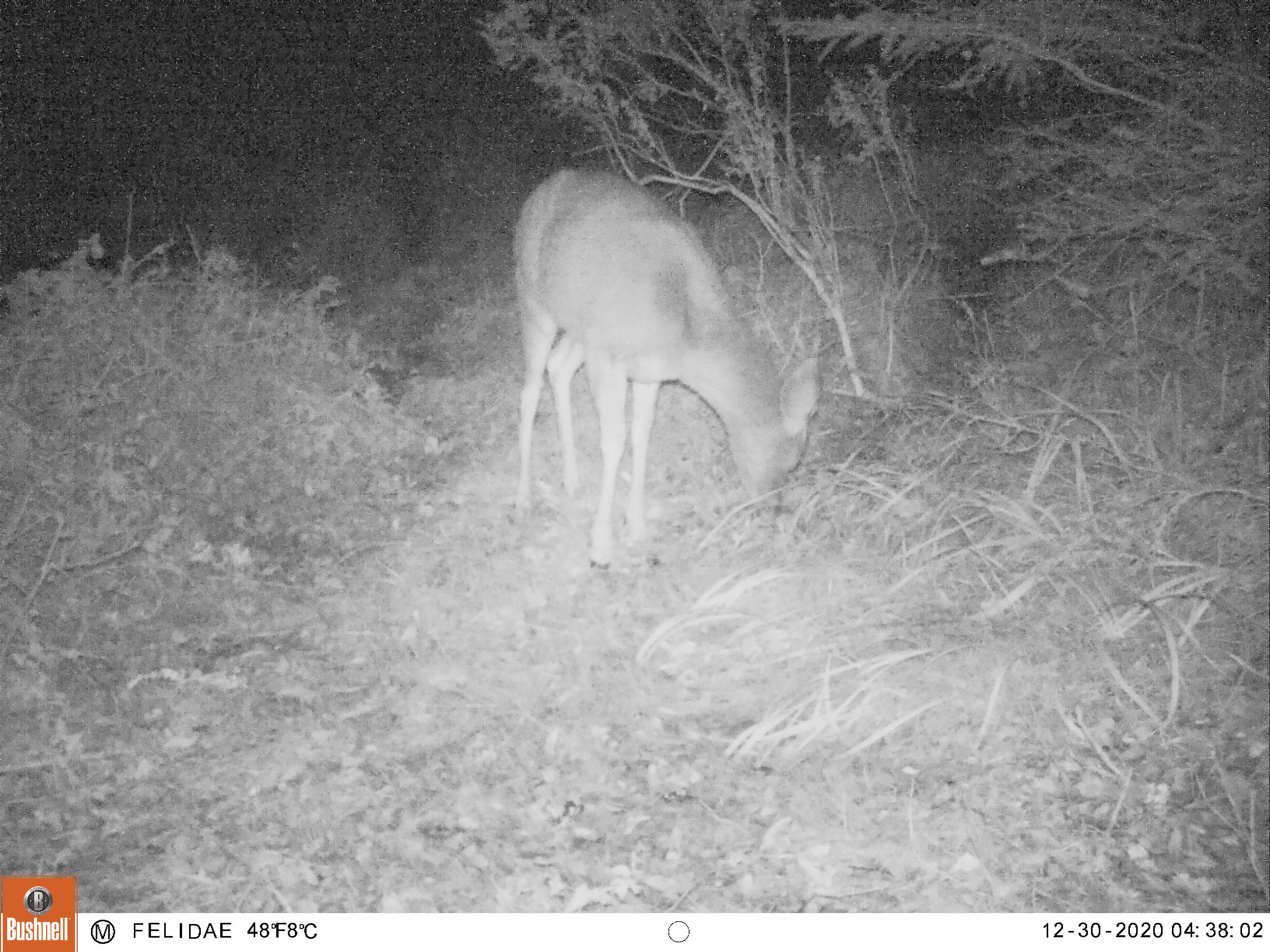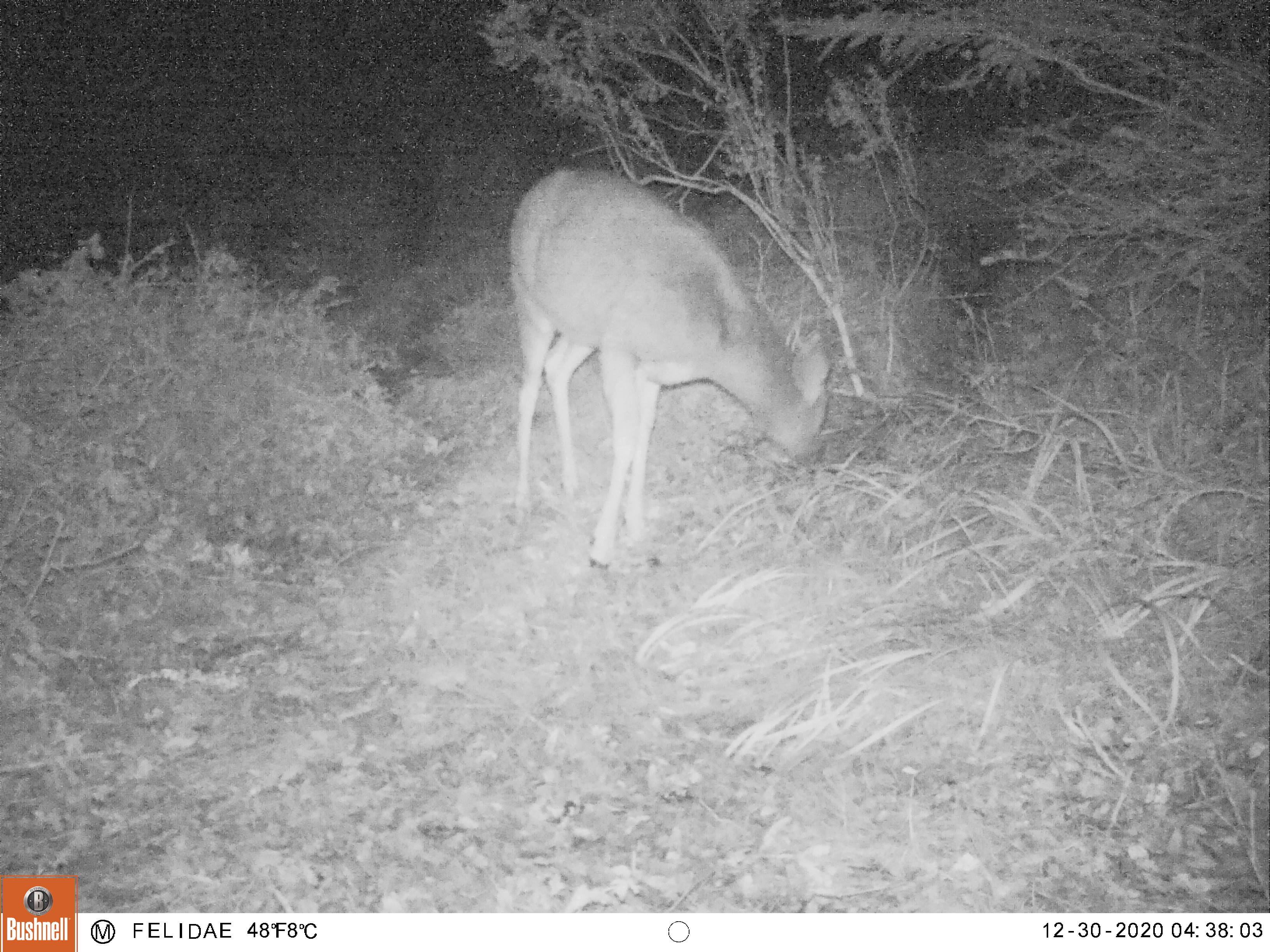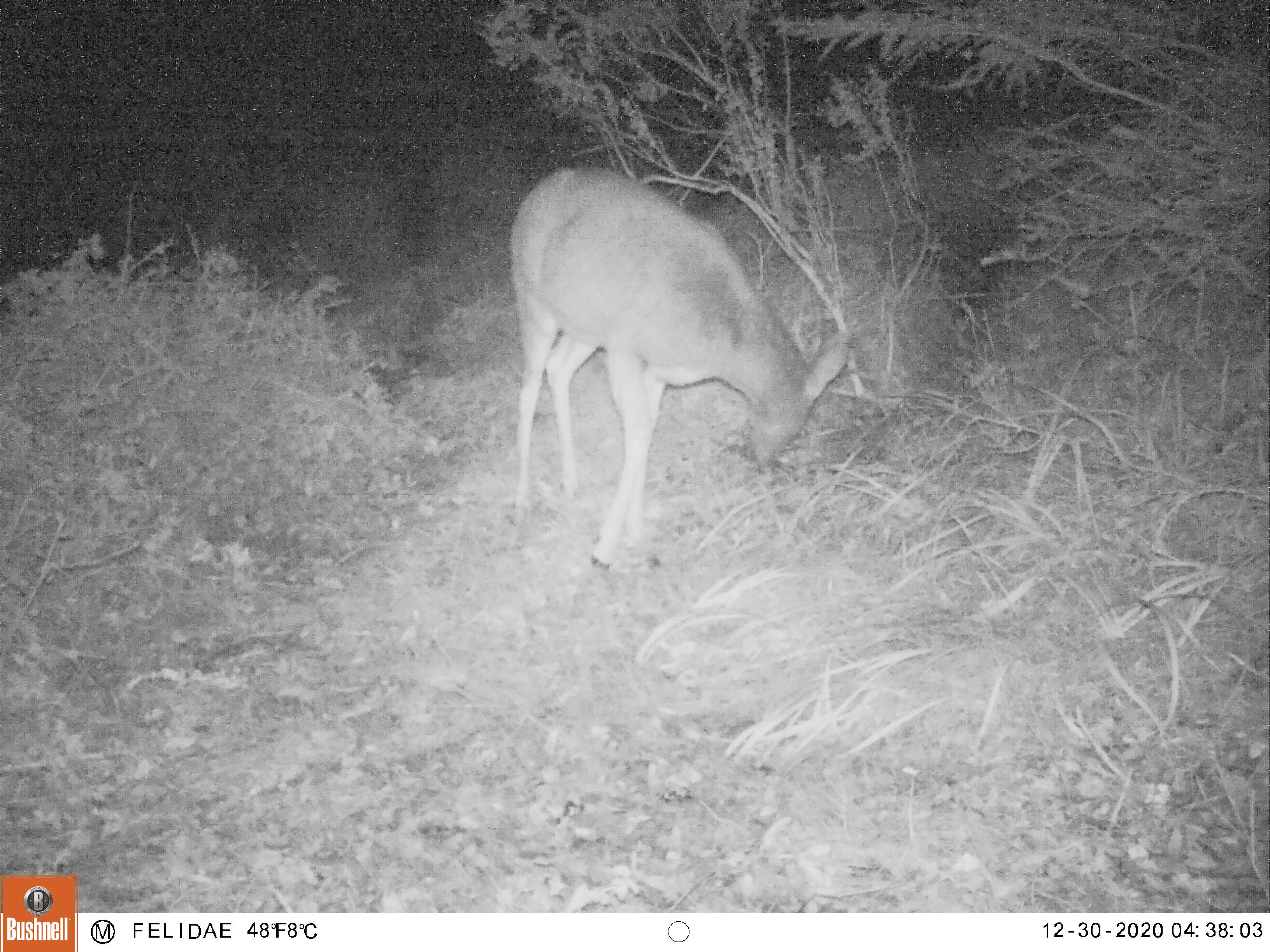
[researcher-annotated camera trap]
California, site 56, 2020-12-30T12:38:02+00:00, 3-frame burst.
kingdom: Animalia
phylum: Chordata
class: Mammalia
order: Artiodactyla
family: Cervidae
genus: Odocoileus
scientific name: Odocoileus hemionus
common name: mule deer